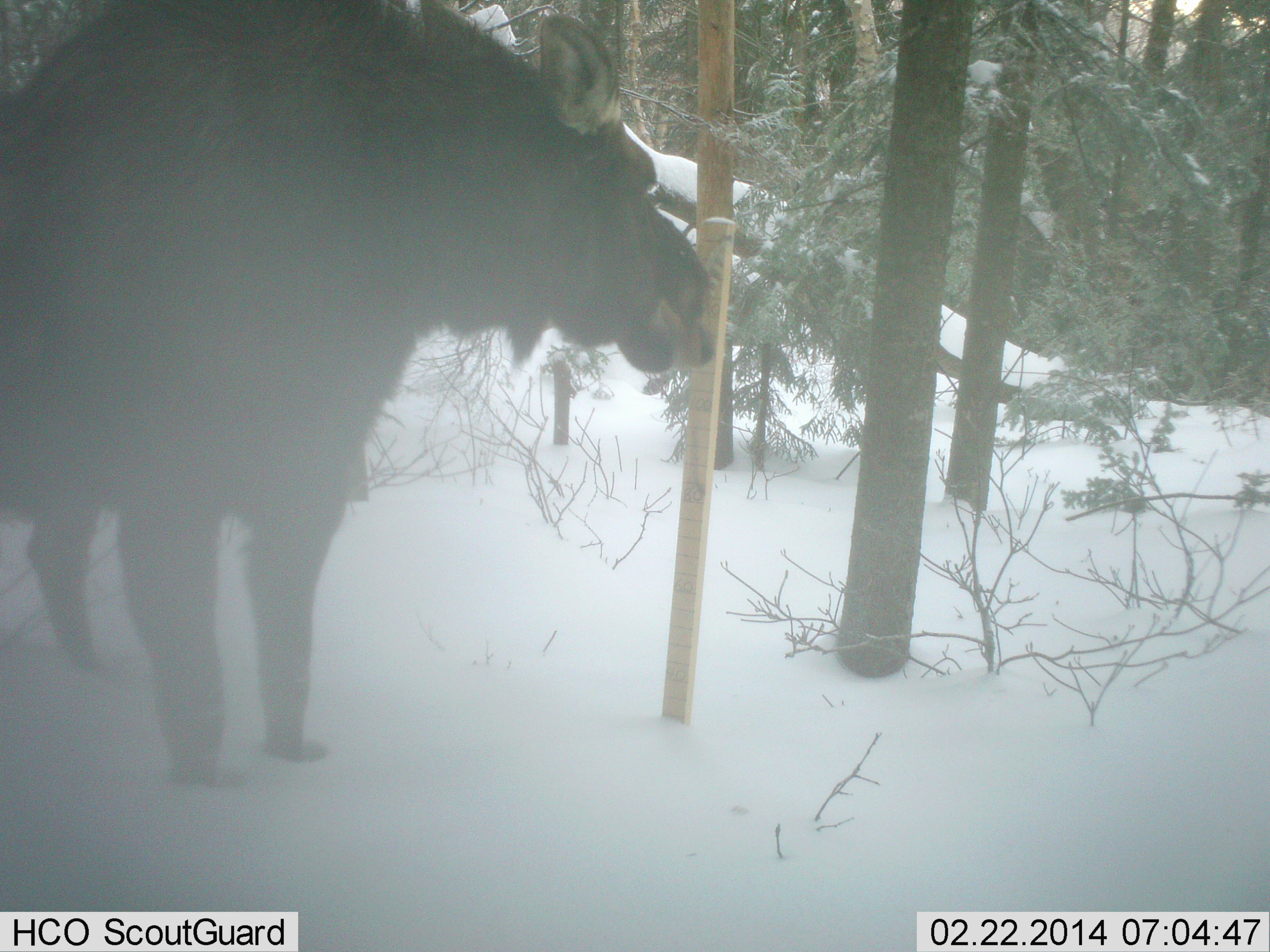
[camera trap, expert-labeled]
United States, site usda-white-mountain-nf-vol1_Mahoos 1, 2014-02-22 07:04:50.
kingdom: Animalia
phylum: Chordata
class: Mammalia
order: Artiodactyla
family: Cervidae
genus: Alces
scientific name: Alces alces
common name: moose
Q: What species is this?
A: Moose (Alces alces).